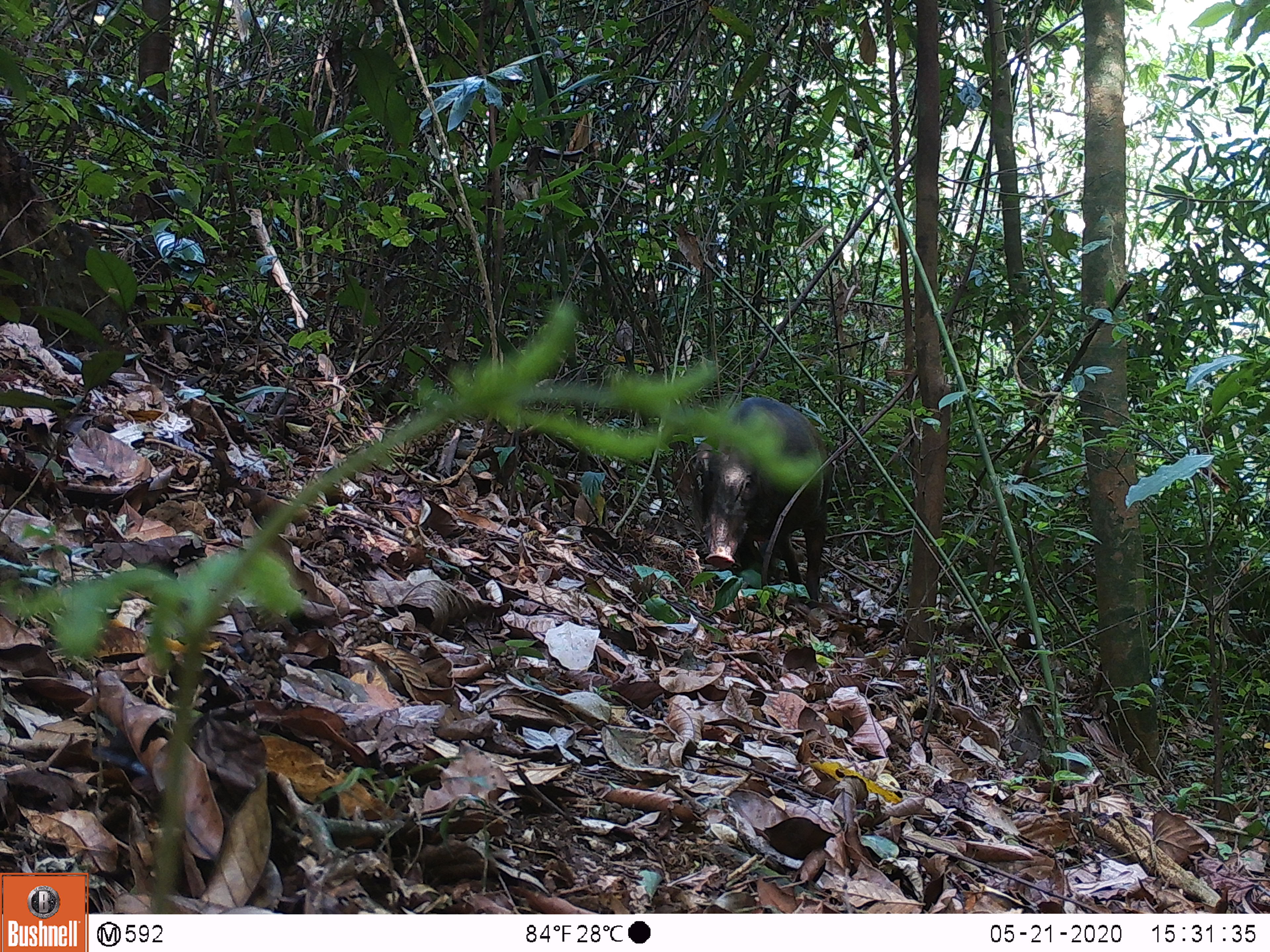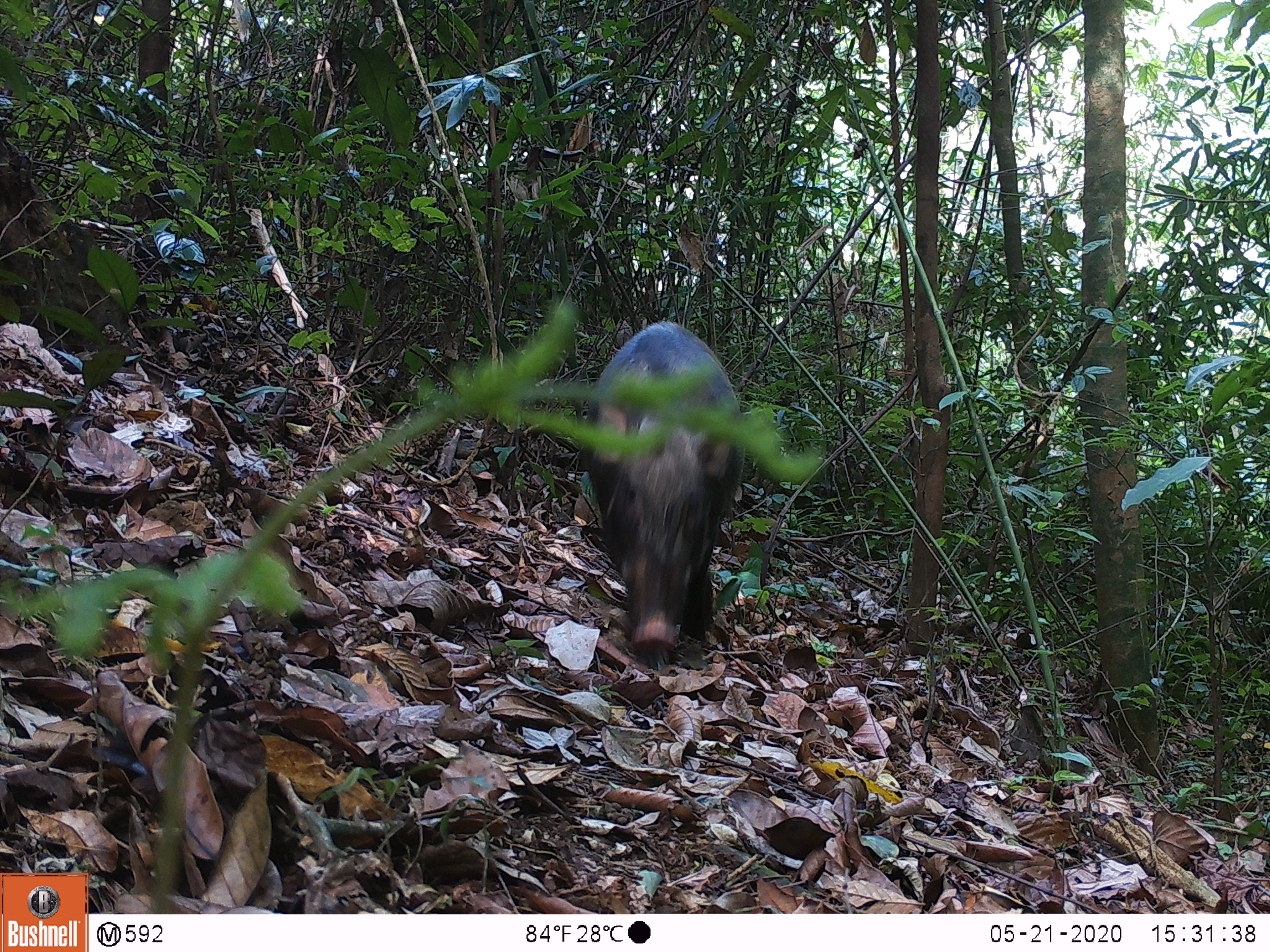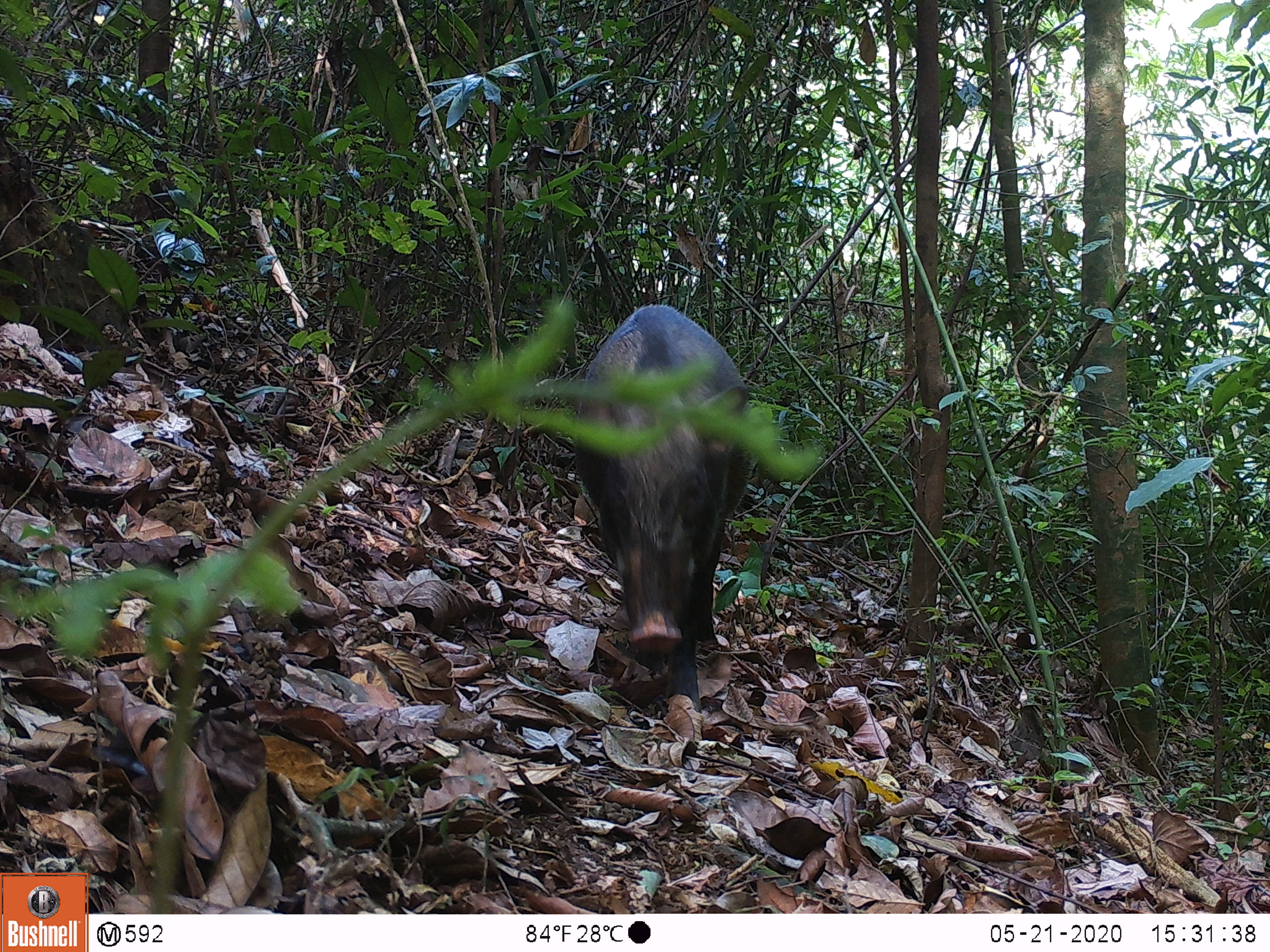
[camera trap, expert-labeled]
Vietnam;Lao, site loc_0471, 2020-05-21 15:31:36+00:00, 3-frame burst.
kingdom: Animalia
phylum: Chordata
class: Mammalia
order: Artiodactyla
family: Suidae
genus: Sus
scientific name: Sus scrofa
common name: eurasian wild pig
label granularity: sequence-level